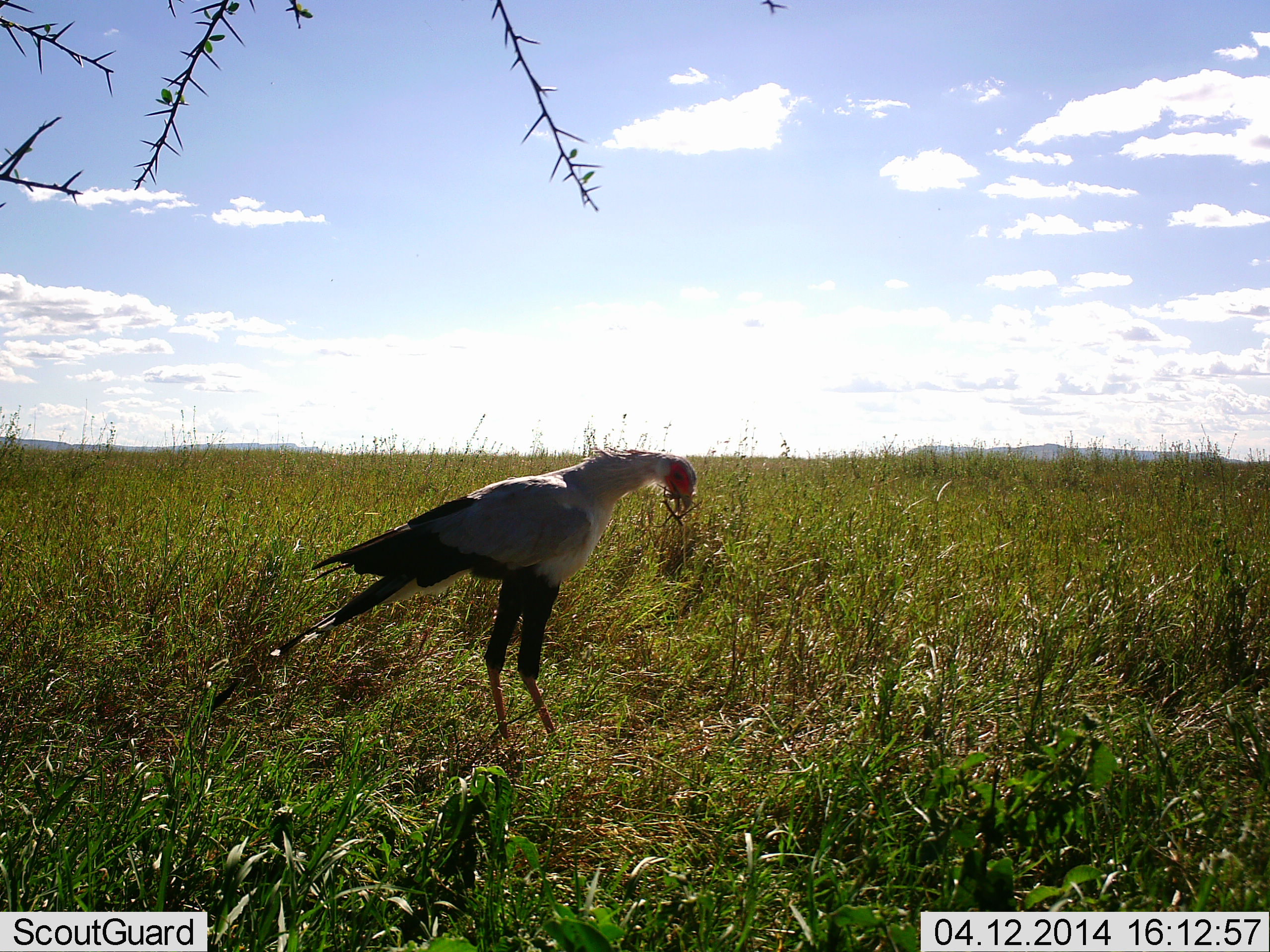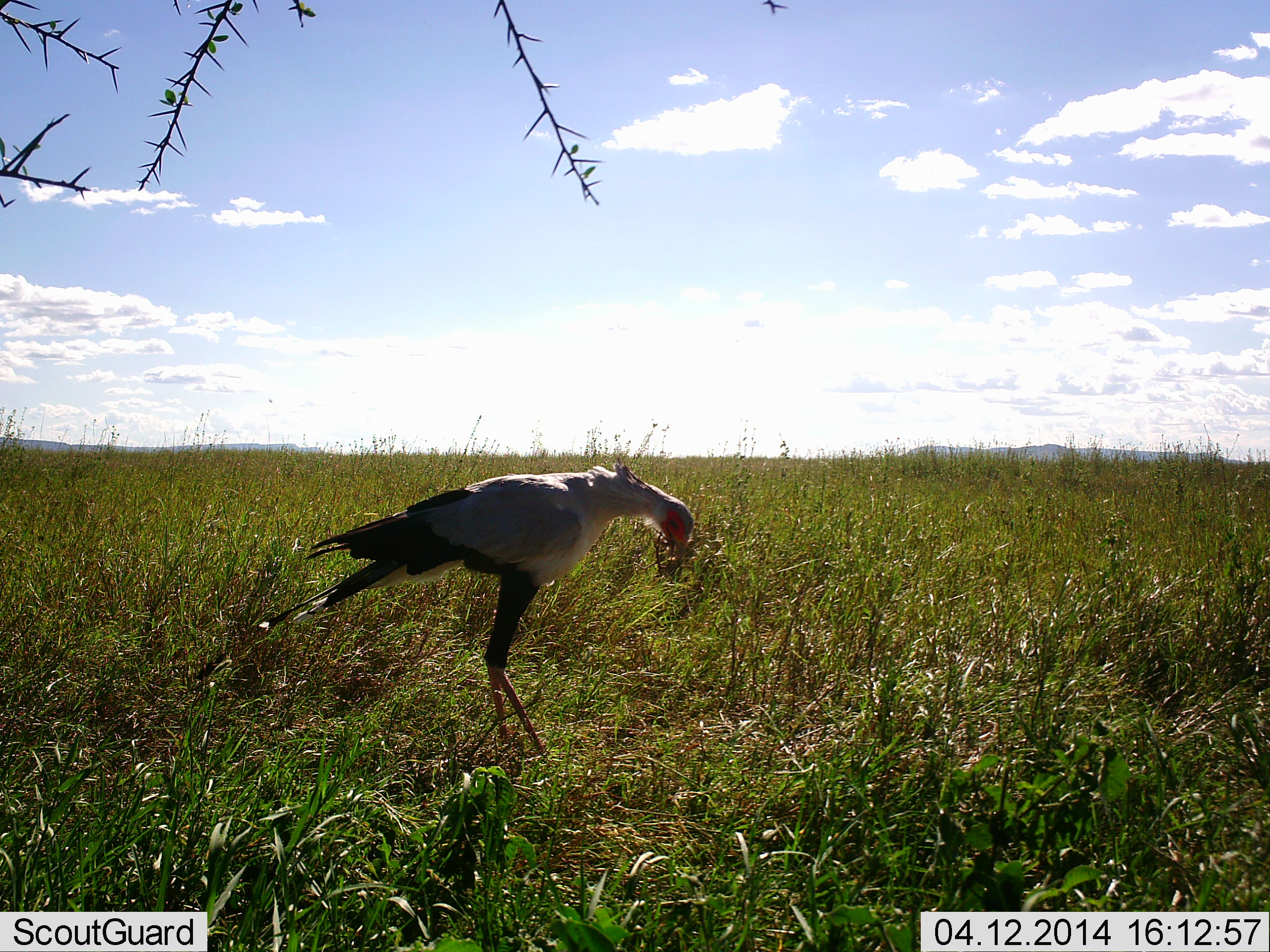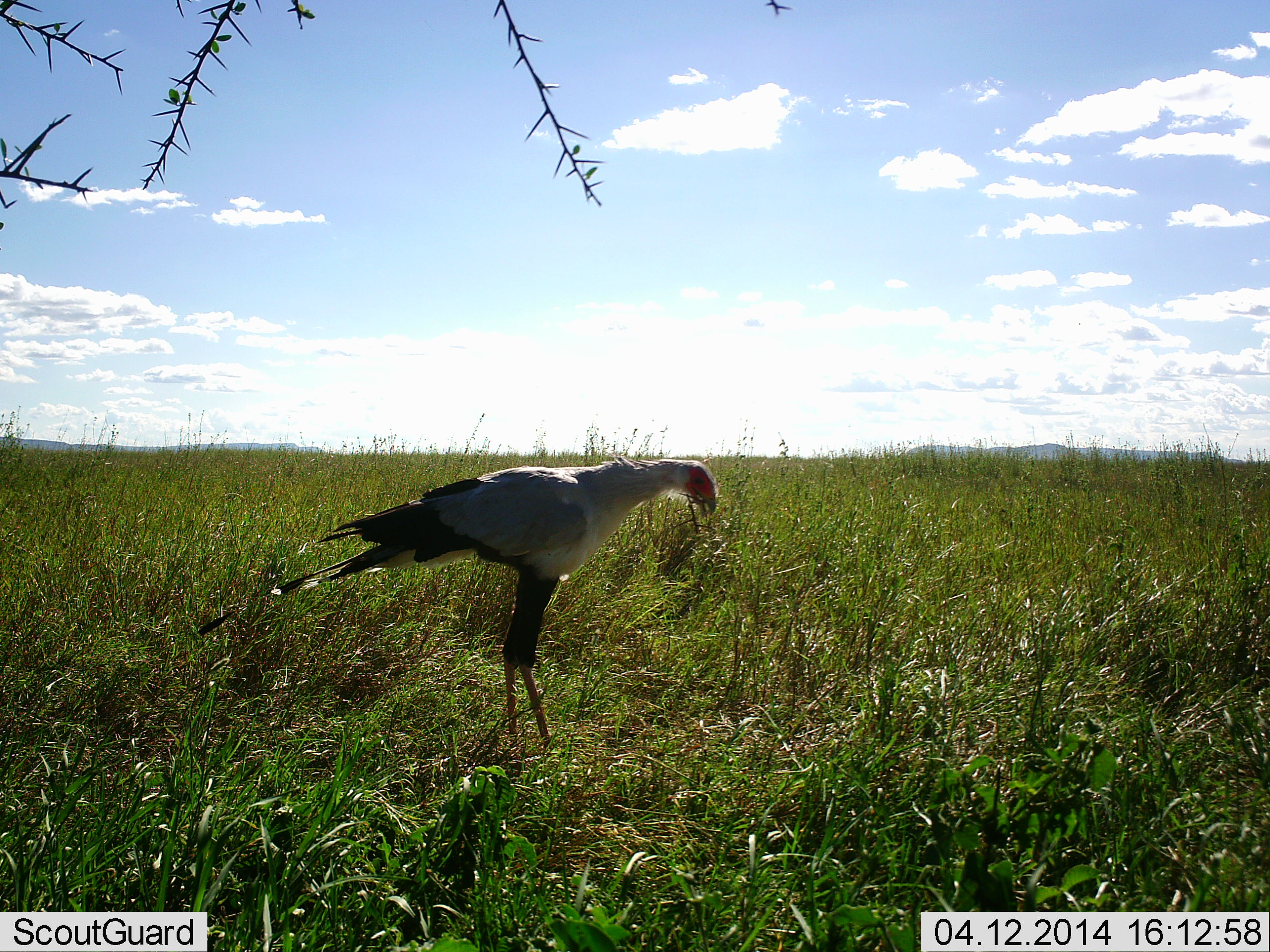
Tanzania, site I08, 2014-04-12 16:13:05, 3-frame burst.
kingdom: Animalia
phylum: Chordata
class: Aves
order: Accipitriformes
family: Sagittariidae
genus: Sagittarius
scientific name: Sagittarius serpentarius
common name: secretary bird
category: secretarybird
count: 1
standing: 60%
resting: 0%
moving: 0%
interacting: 10%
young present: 0%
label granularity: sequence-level